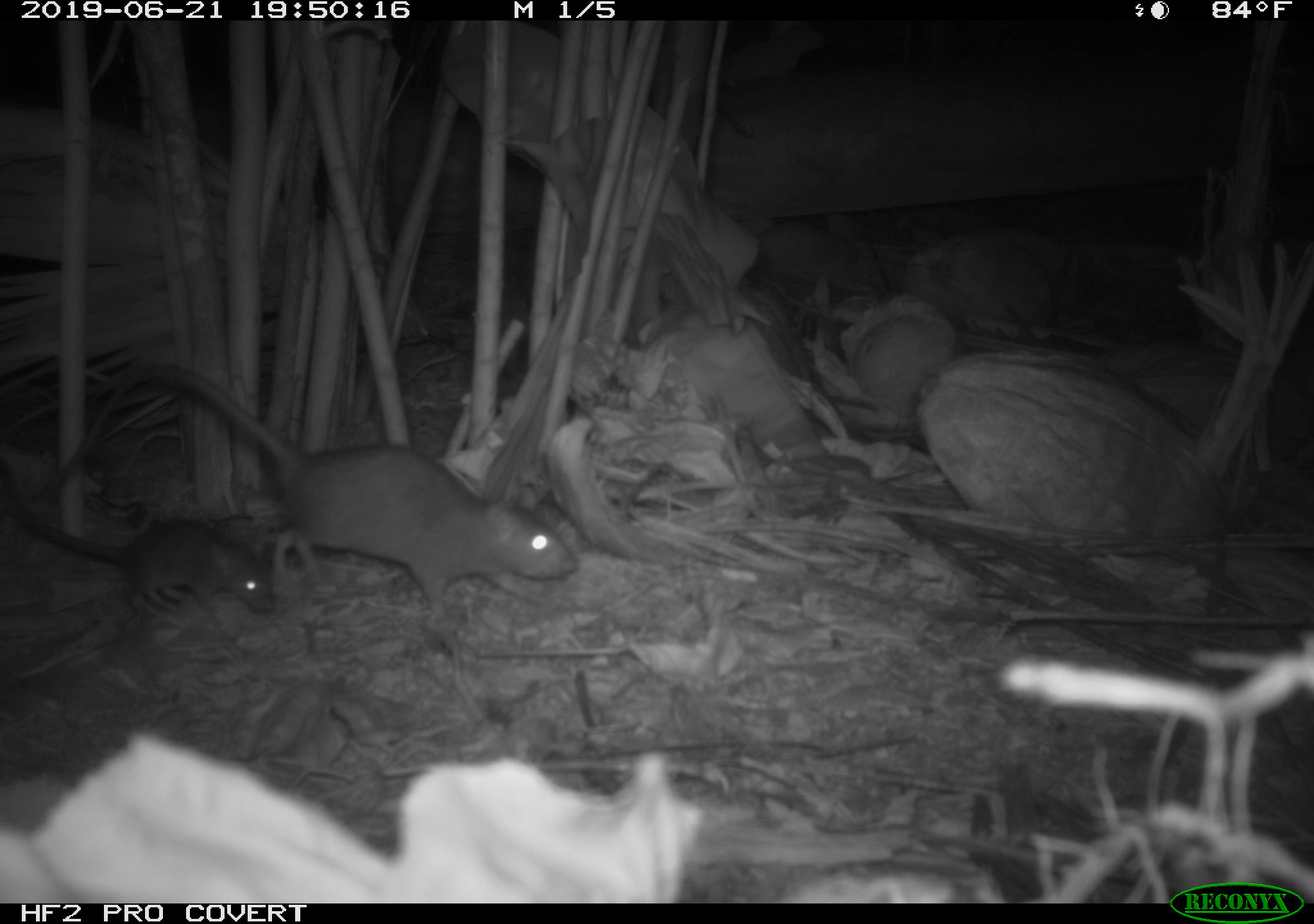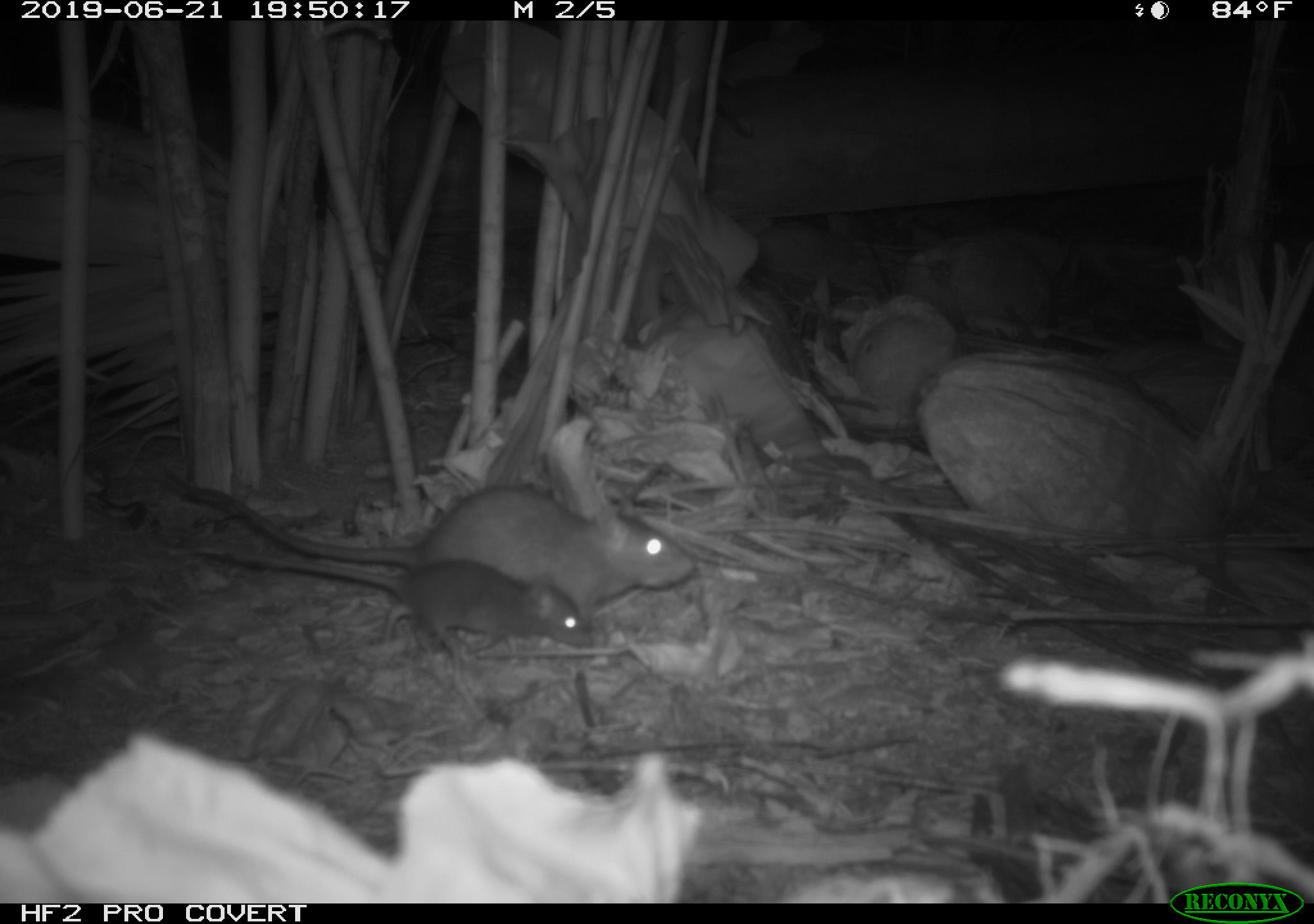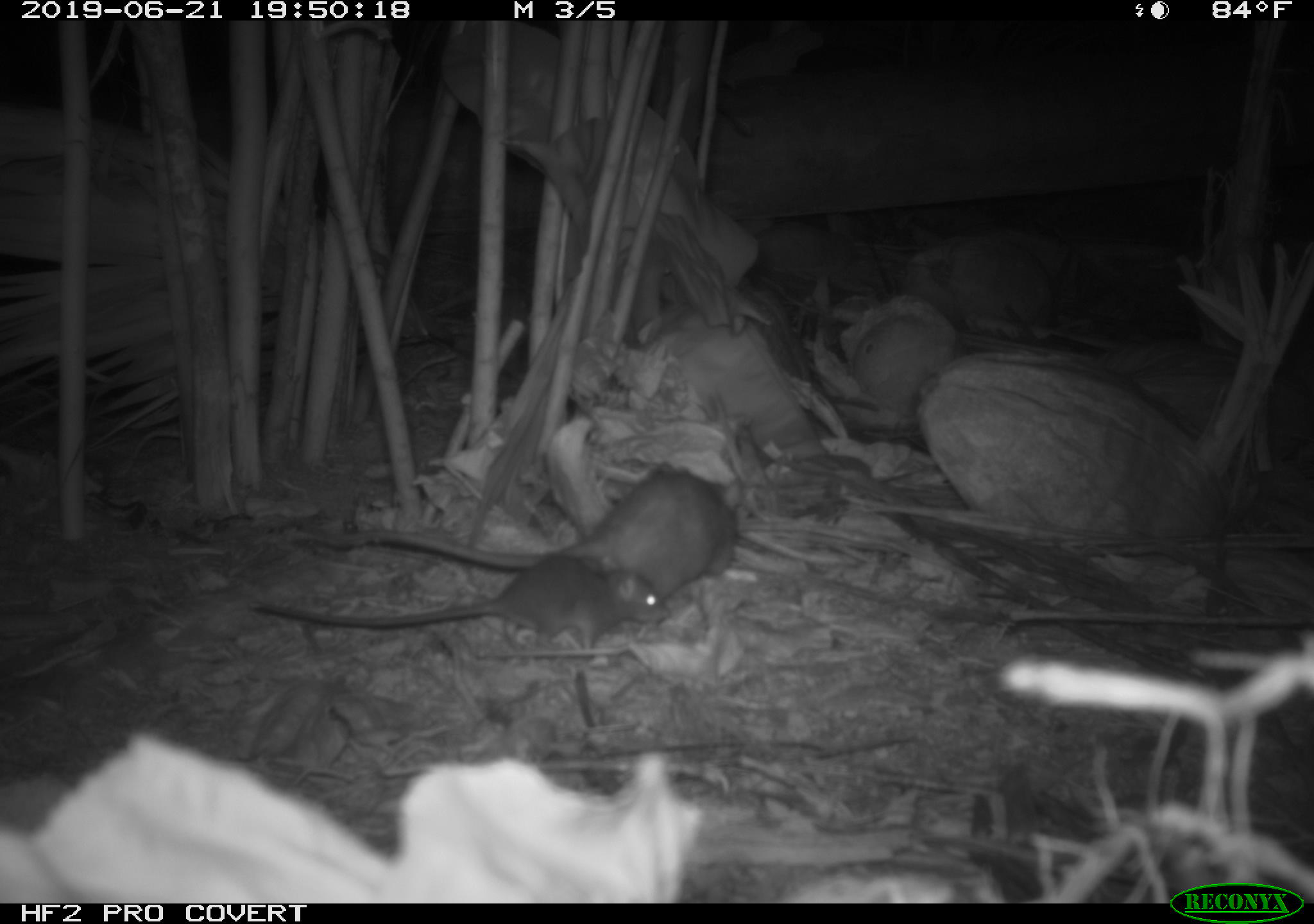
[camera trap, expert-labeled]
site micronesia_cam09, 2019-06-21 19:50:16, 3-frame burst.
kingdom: Animalia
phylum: Chordata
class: Mammalia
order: Rodentia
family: Muridae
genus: Rattus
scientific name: Rattus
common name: rat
Rat (Rattus).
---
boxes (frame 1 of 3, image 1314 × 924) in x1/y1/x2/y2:
rat: 103/355/576/629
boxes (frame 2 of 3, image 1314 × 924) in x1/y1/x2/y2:
rat: 164/468/708/633; 168/535/599/669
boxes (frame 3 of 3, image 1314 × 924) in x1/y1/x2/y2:
rat: 318/461/756/606; 243/546/680/663